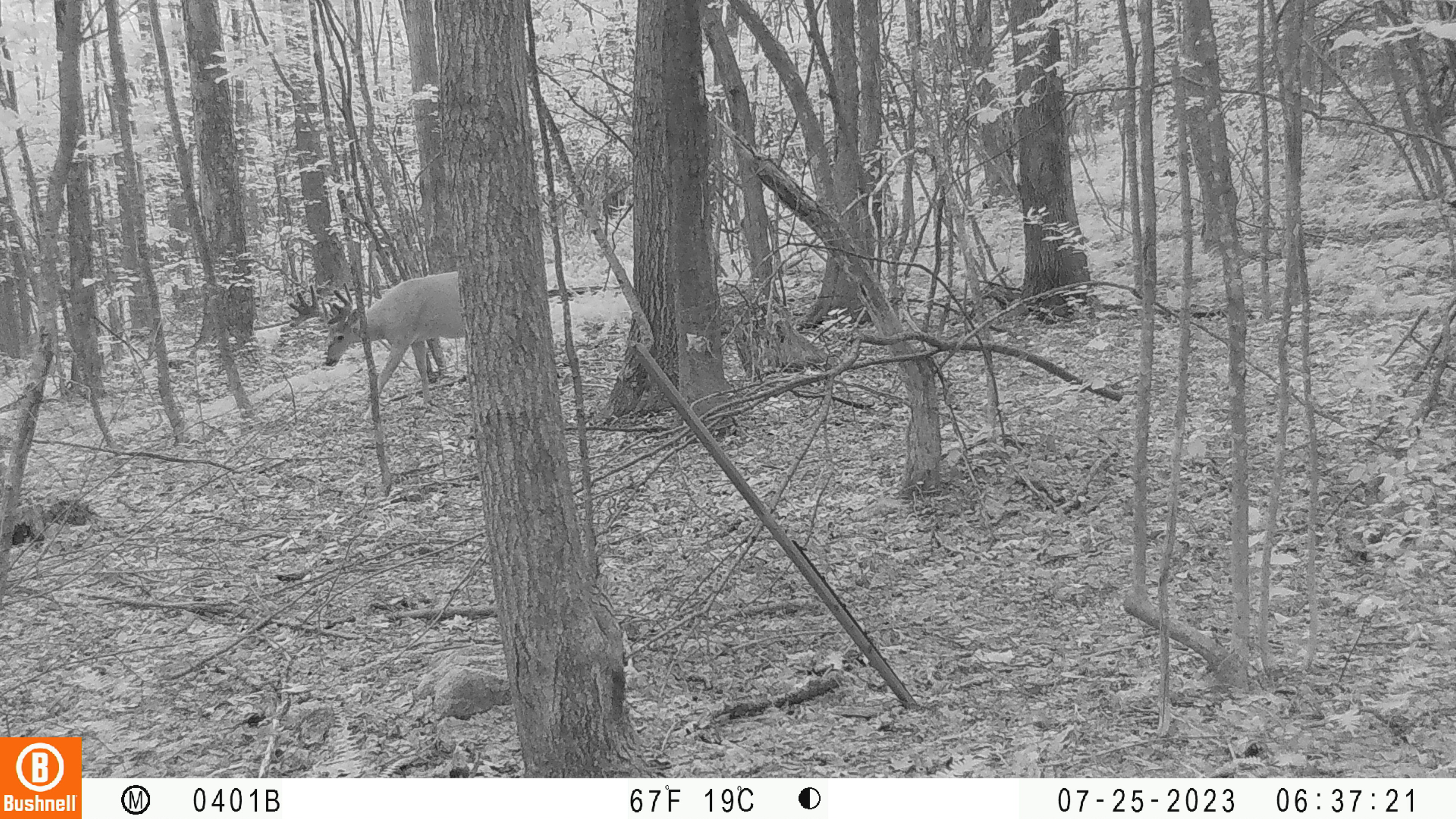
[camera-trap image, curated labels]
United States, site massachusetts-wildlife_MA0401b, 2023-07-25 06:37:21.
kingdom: Animalia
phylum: Chordata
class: Mammalia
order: Artiodactyla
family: Cervidae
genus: Odocoileus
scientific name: Odocoileus virginianus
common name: white-tailed deer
White-tailed deer (Odocoileus virginianus).